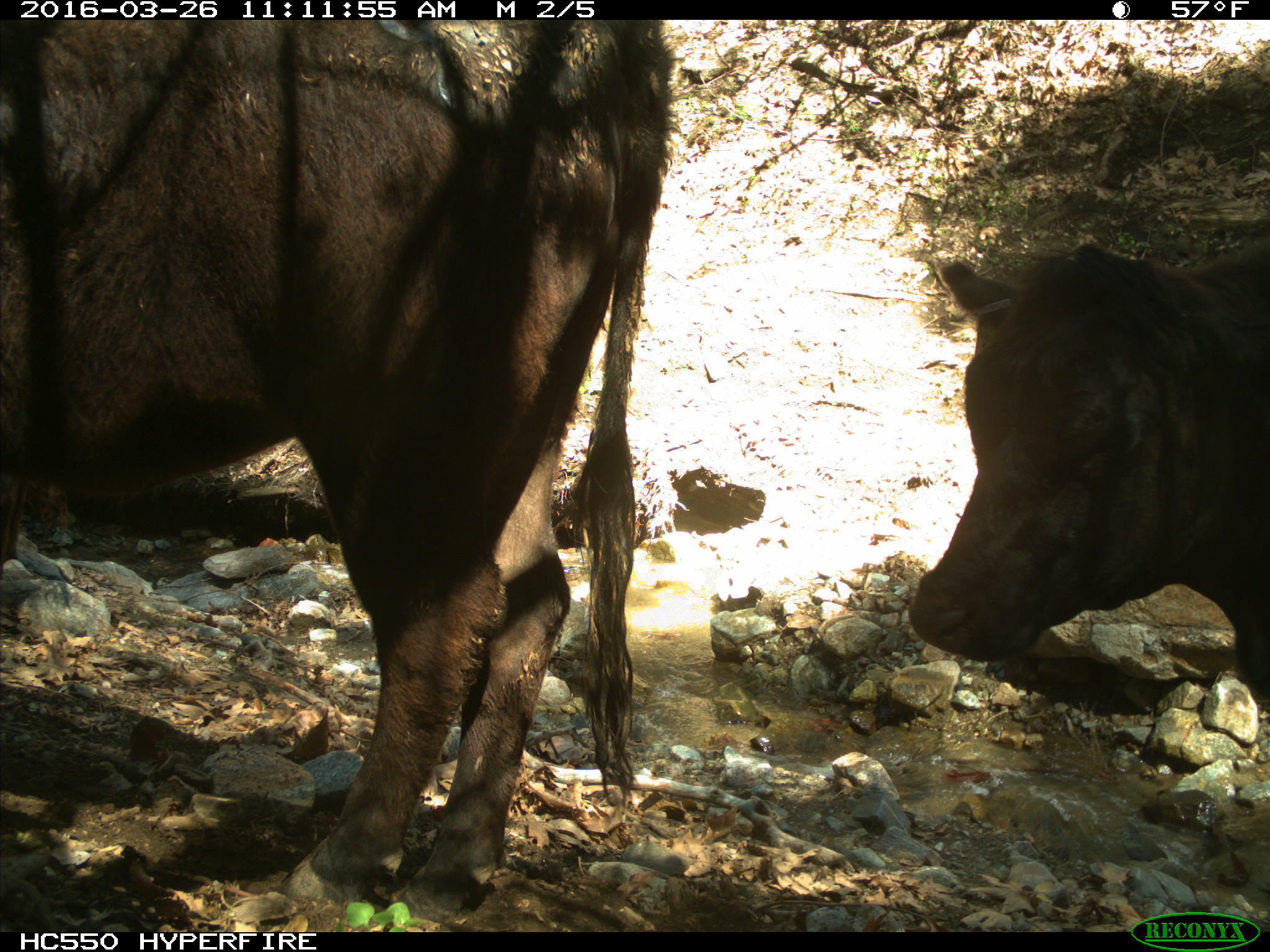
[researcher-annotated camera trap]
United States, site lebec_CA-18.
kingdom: Animalia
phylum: Chordata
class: Mammalia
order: Artiodactyla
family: Bovidae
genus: Bos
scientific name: Bos taurus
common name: domestic cow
Bos taurus (domestic cow).